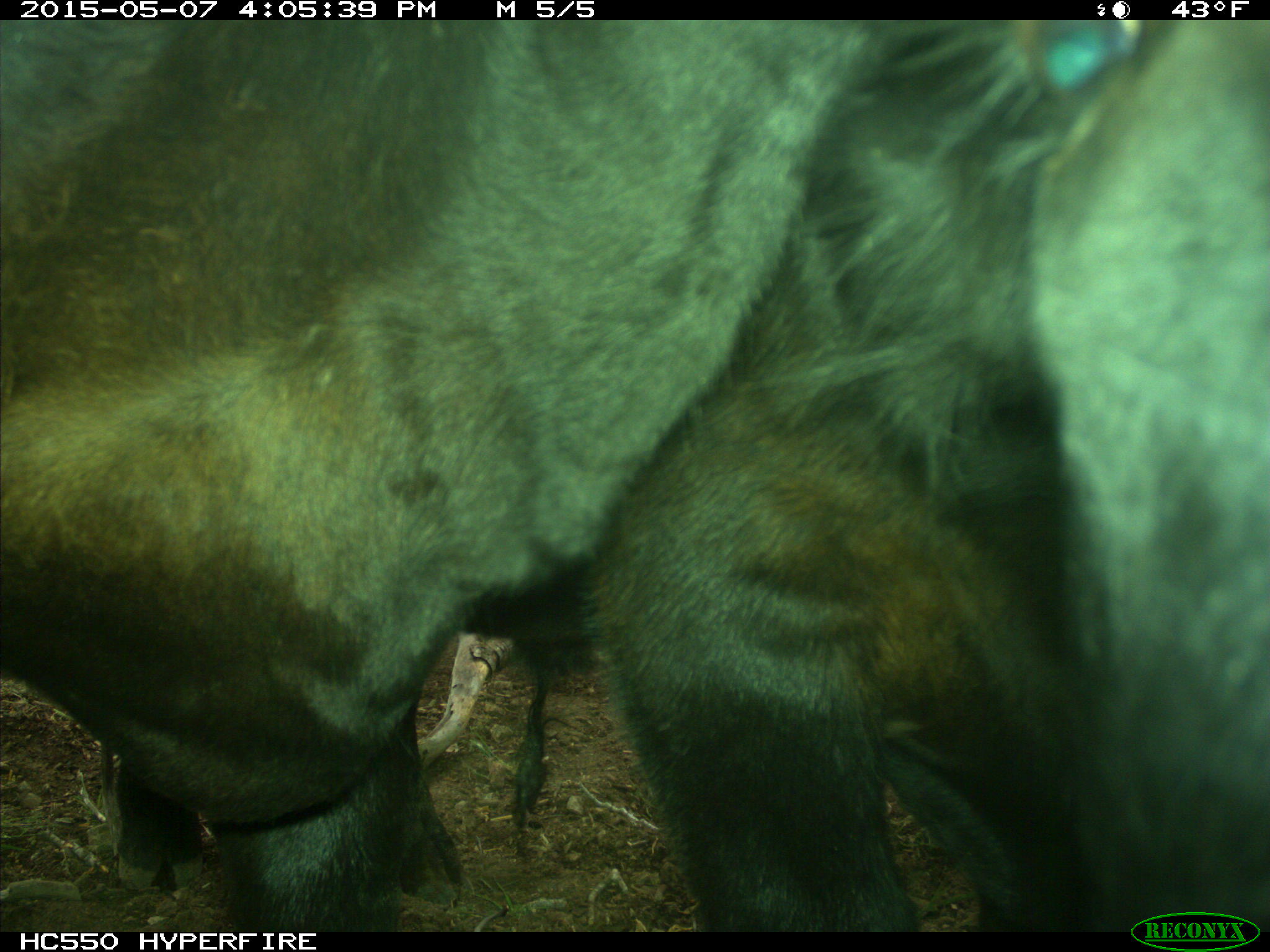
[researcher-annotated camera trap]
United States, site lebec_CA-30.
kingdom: Animalia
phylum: Chordata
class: Mammalia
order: Artiodactyla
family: Bovidae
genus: Bos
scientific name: Bos taurus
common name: domestic cow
Bos taurus (domestic cow).